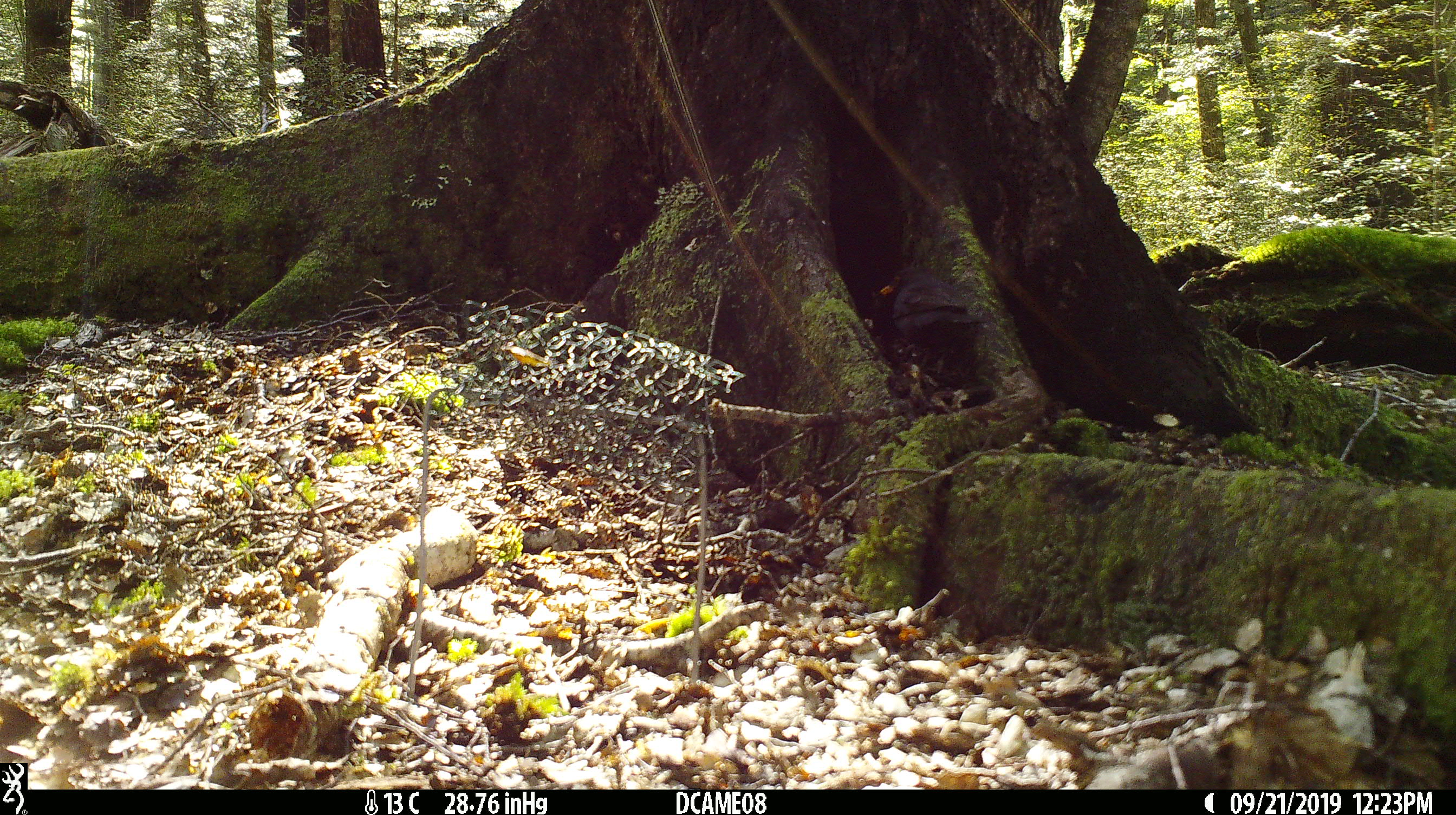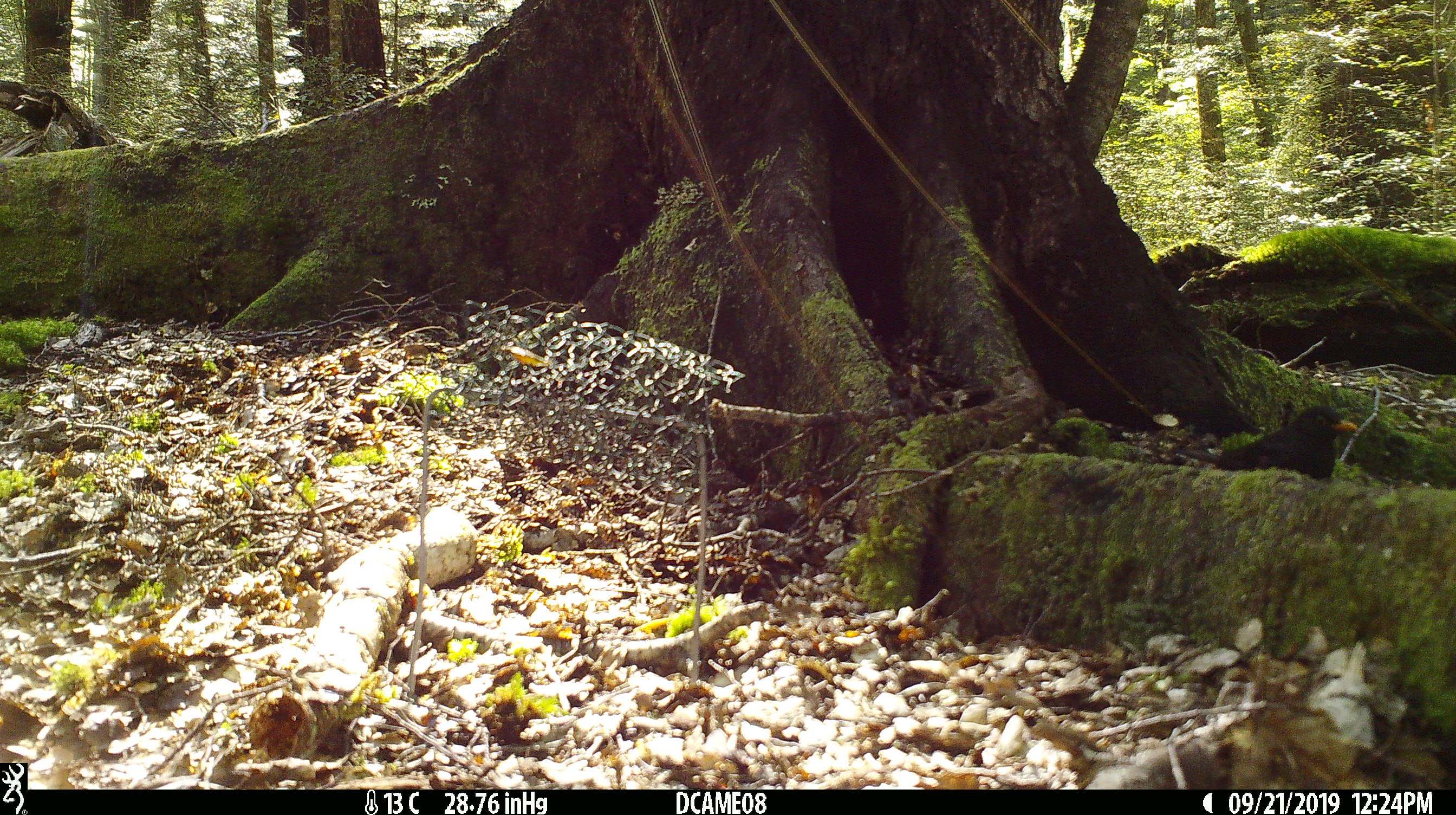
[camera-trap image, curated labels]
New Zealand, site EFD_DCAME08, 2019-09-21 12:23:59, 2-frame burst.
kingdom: Animalia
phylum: Chordata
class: Aves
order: Passeriformes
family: Turdidae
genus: Turdus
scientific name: Turdus merula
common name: eurasian blackbird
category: blackbird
Blackbird (eurasian blackbird) (Turdus merula).